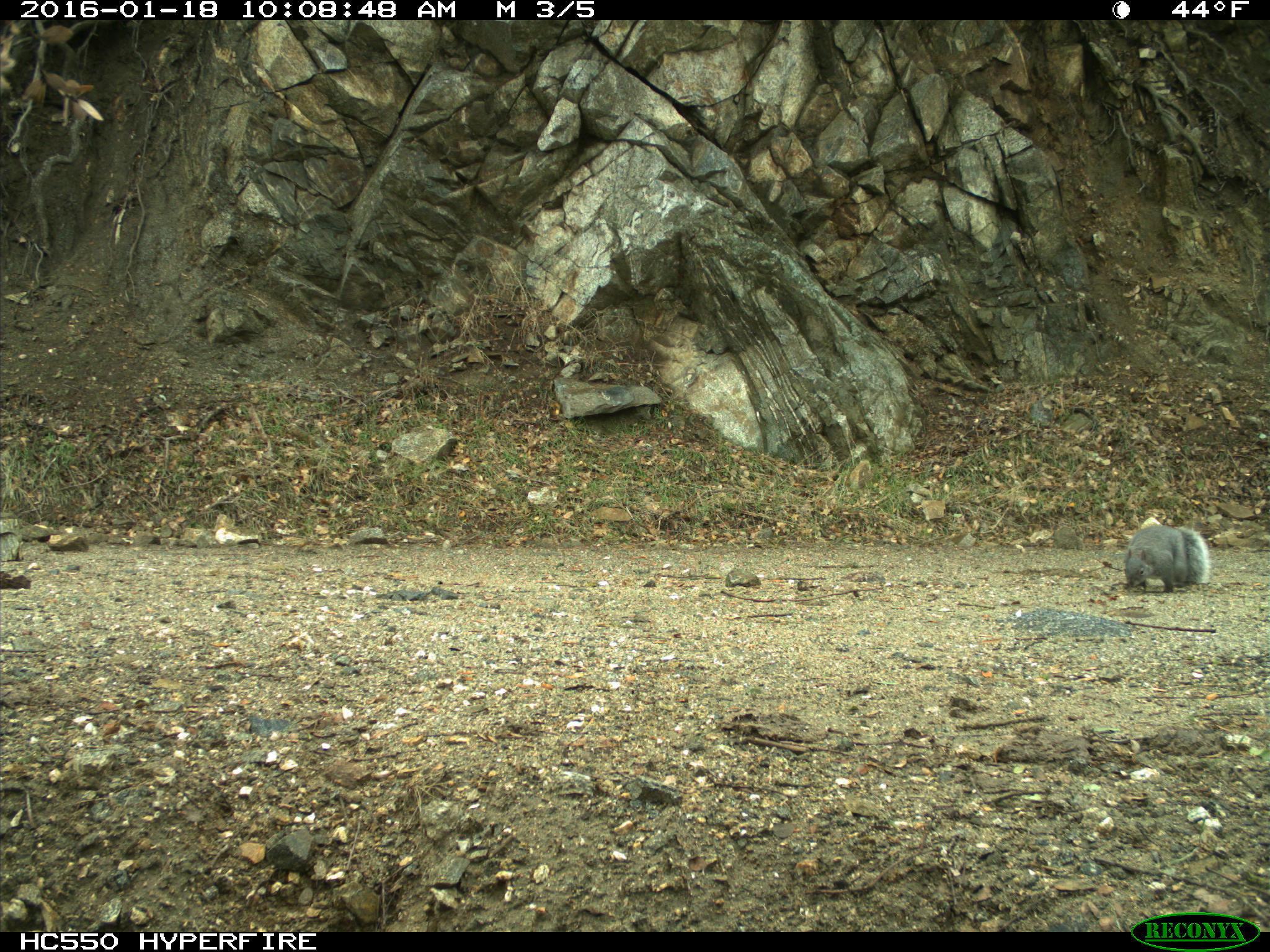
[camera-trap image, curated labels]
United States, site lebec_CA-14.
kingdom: Animalia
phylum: Chordata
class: Mammalia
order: Rodentia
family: Sciuridae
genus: Sciurus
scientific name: Sciurus carolinensis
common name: eastern gray squirrel